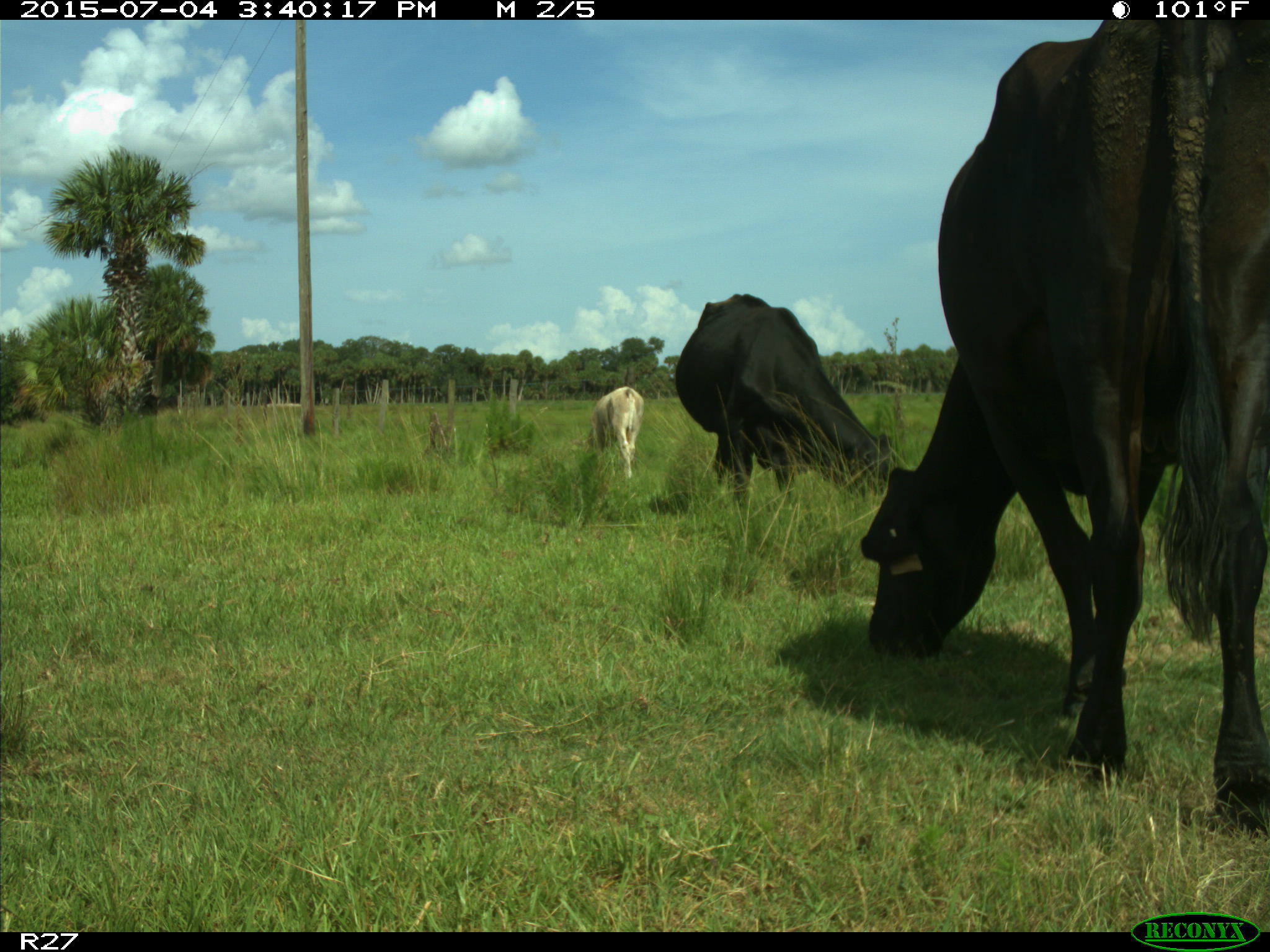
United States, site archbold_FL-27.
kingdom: Animalia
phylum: Chordata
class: Mammalia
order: Artiodactyla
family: Bovidae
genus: Bos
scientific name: Bos taurus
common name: domestic cow